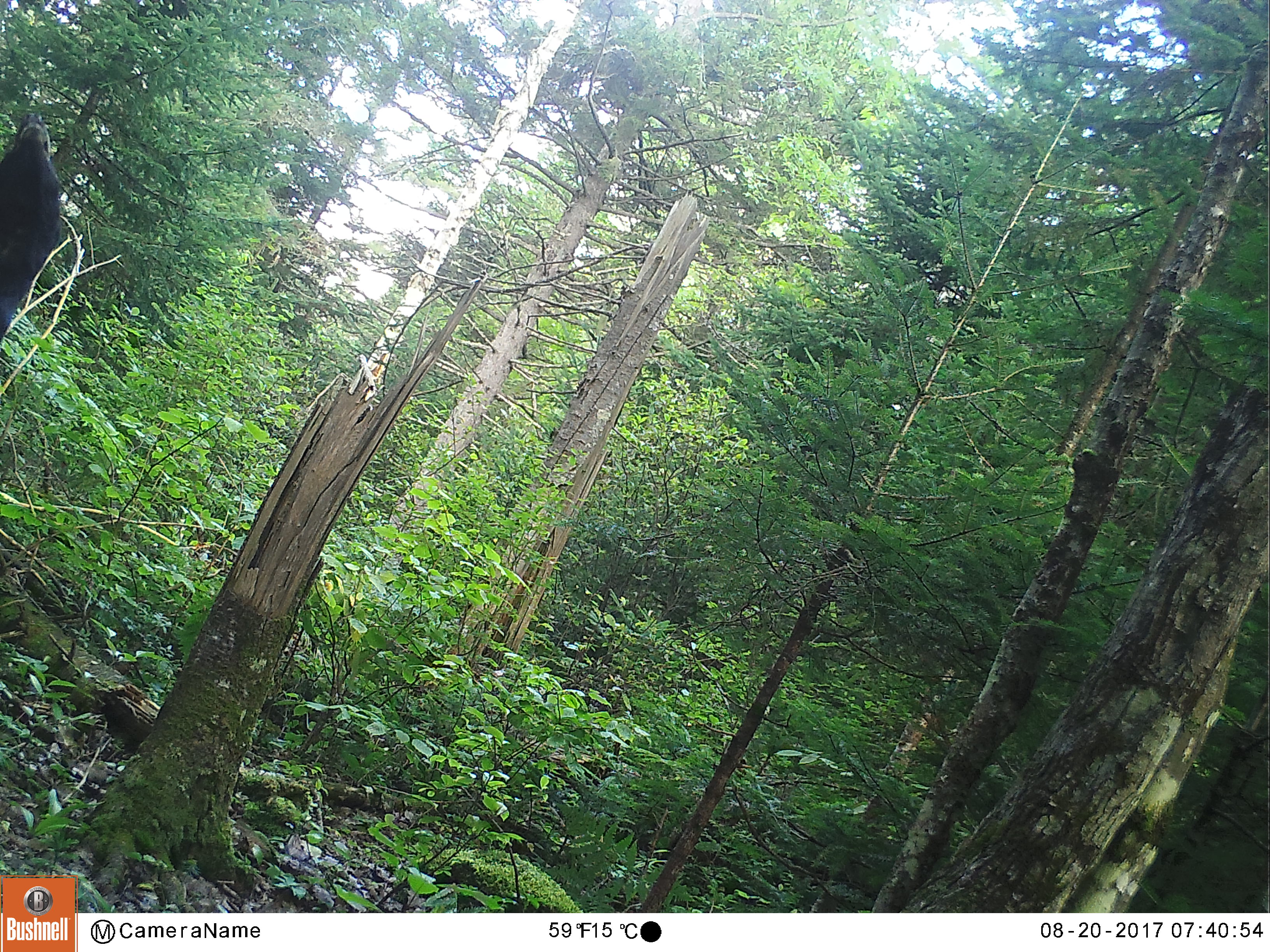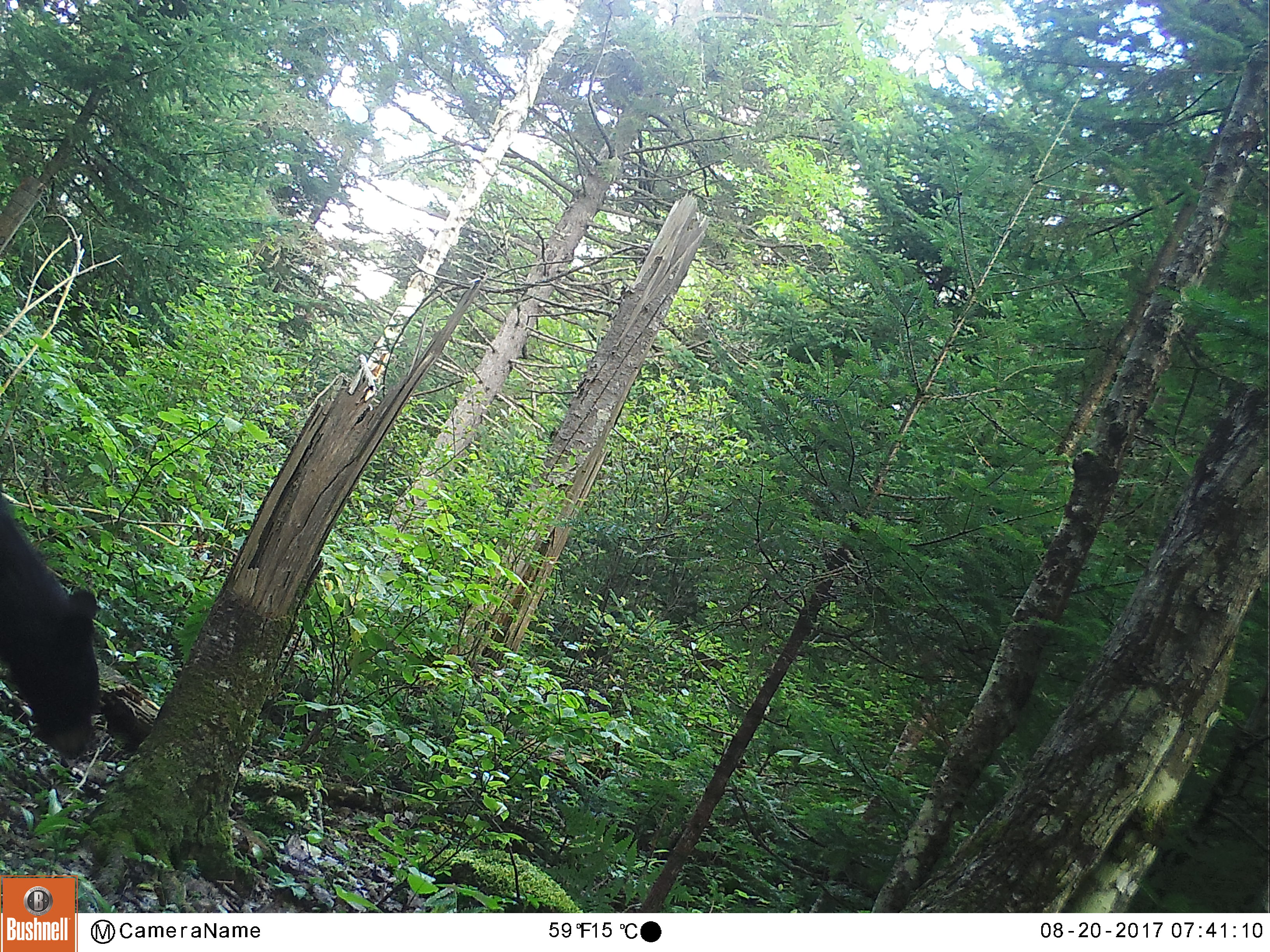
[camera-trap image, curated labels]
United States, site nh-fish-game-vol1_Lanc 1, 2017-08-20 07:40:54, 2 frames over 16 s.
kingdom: Animalia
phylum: Chordata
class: Mammalia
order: Carnivora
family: Ursidae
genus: Ursus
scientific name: Ursus americanus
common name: black bear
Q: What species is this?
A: Black bear (Ursus americanus).